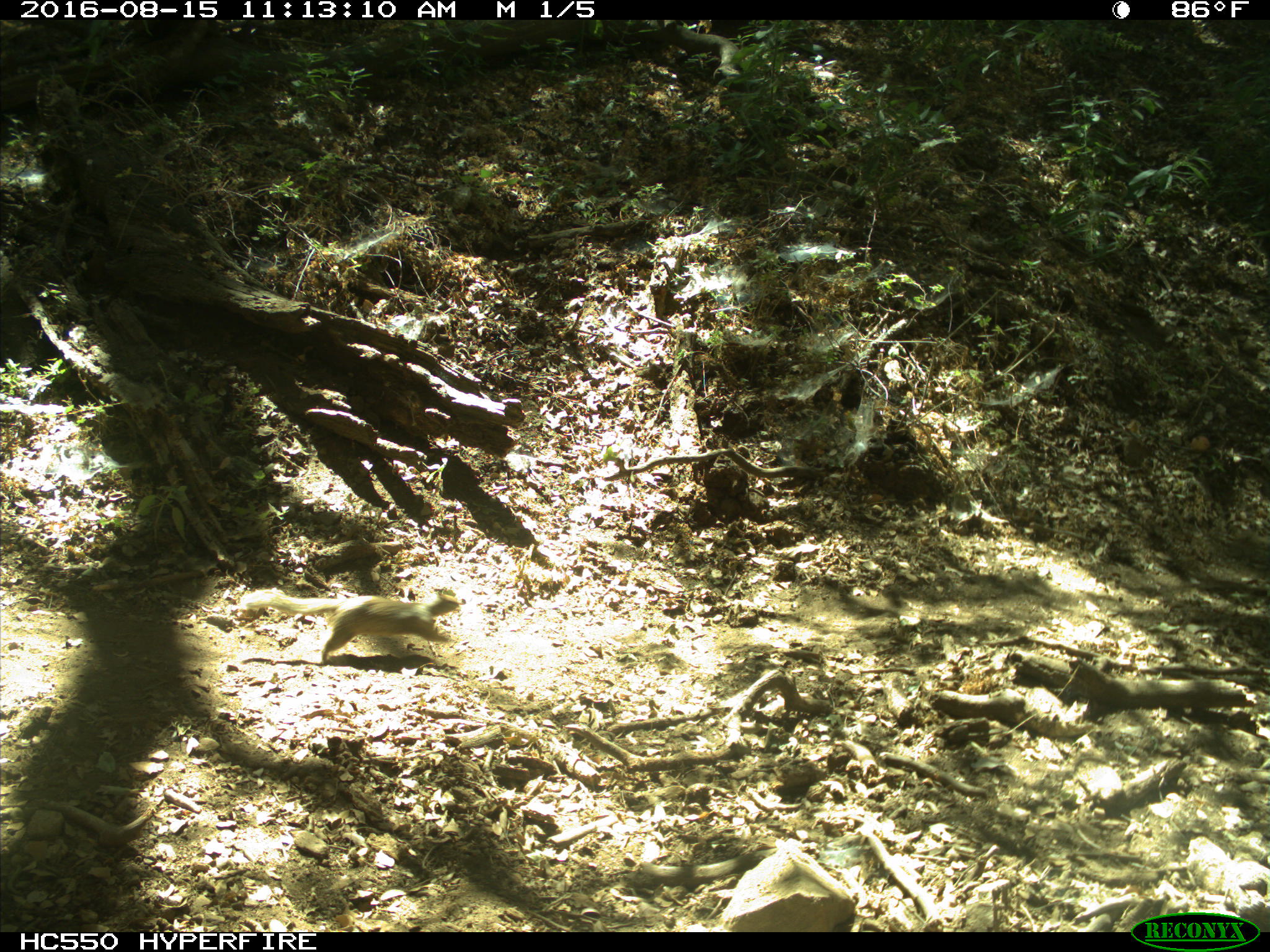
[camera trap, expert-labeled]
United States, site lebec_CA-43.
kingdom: Animalia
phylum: Chordata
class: Mammalia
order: Rodentia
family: Sciuridae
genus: Otospermophilus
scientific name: Otospermophilus beecheyi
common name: california ground squirrel